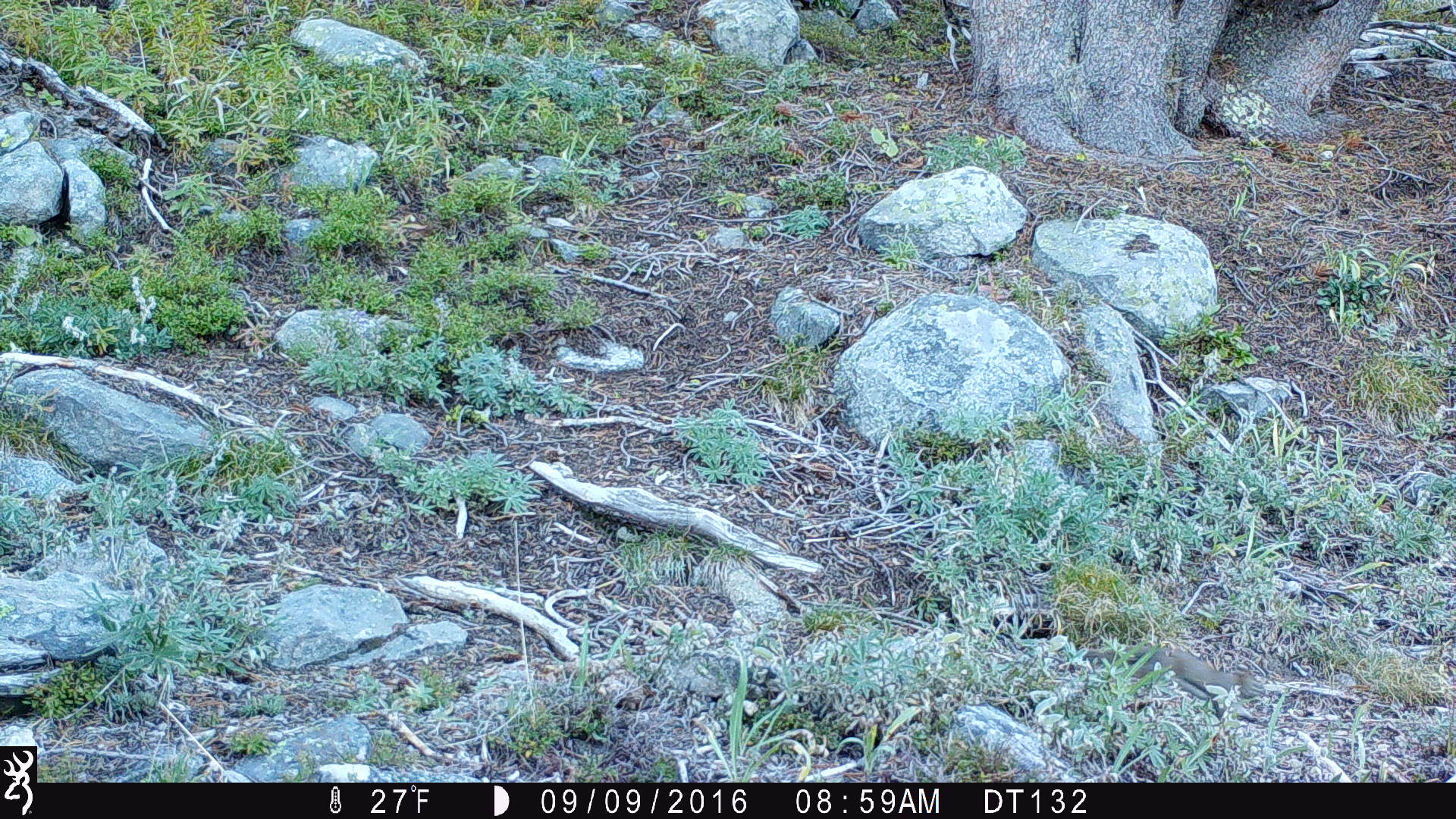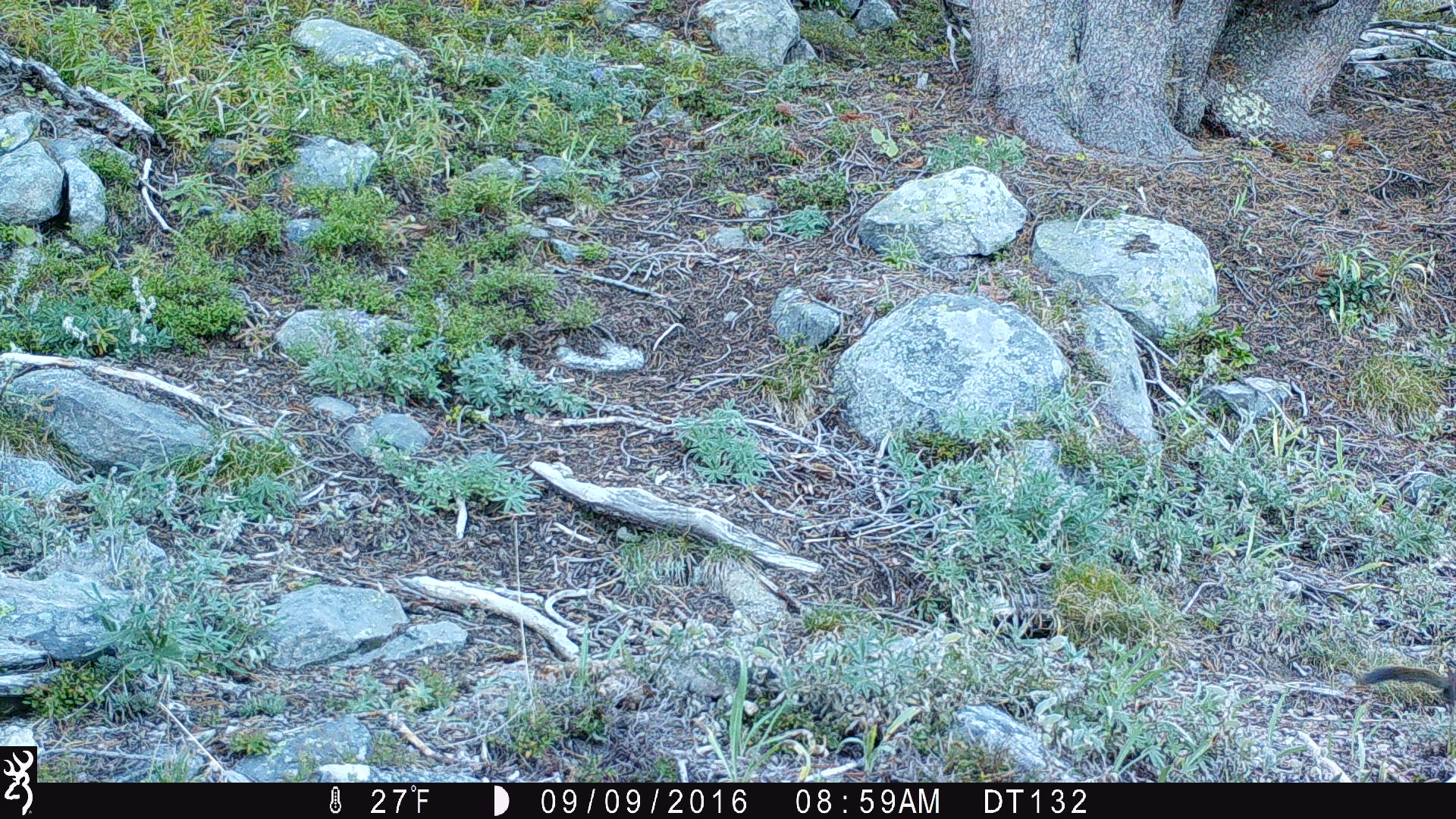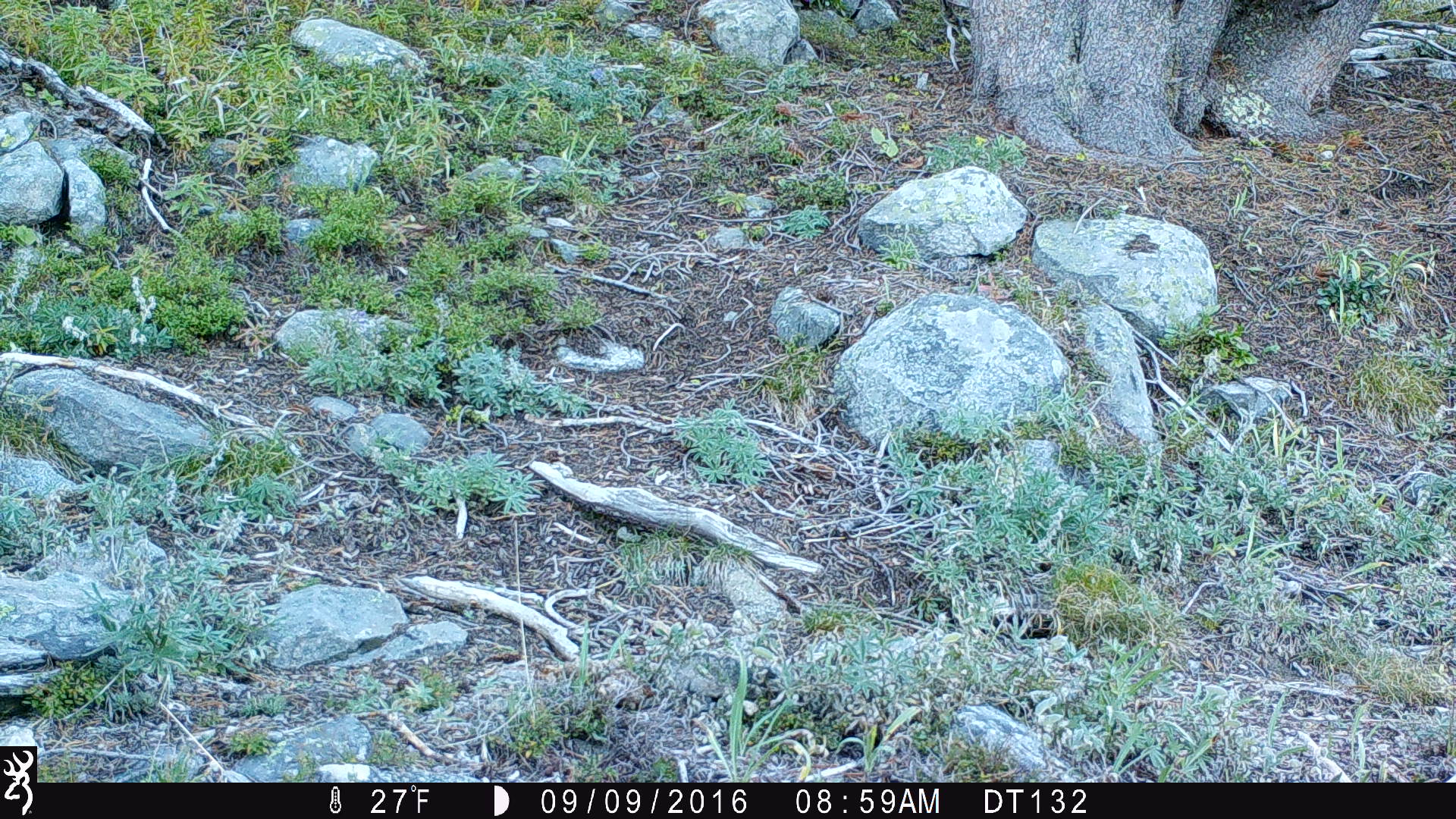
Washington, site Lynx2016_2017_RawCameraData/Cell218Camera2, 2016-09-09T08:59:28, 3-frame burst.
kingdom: Animalia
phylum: Chordata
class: Mammalia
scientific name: Mammalia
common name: small mammal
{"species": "small mammal (Mammalia)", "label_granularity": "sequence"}